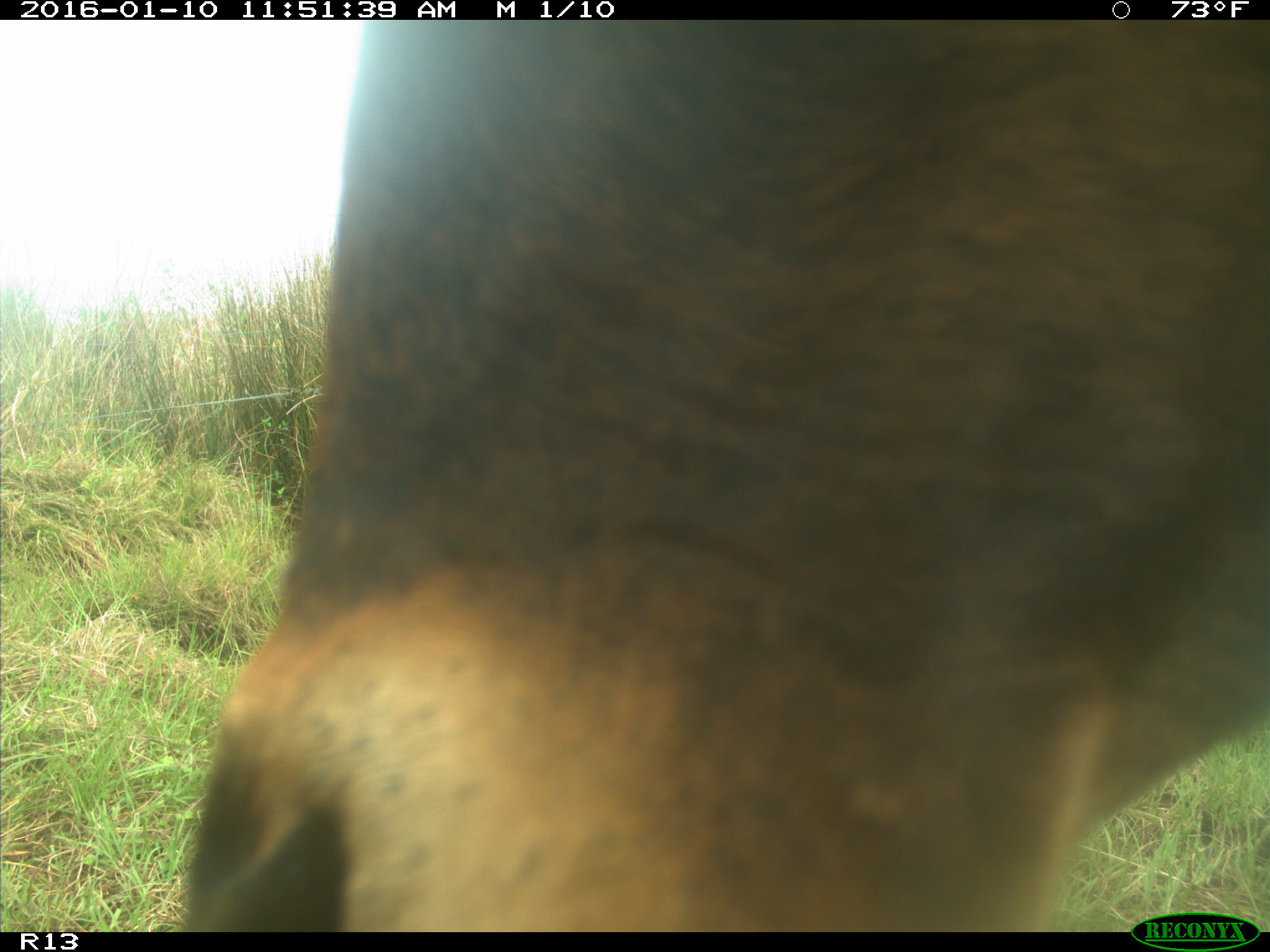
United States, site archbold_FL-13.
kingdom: Animalia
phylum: Chordata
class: Mammalia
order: Artiodactyla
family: Bovidae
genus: Bos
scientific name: Bos taurus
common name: domestic cow